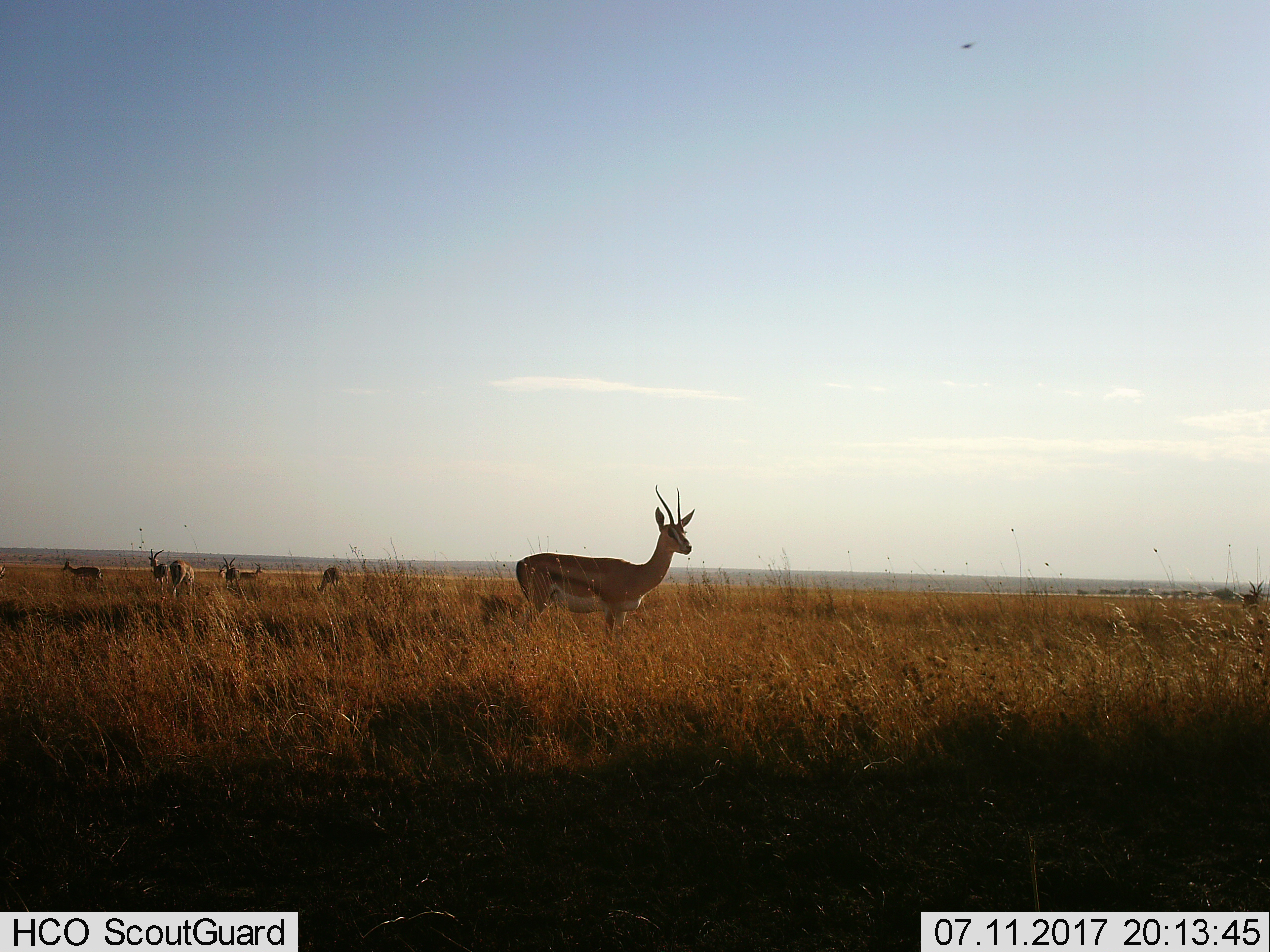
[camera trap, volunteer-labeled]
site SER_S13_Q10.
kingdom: Animalia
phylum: Chordata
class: Mammalia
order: Artiodactyla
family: Bovidae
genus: Eudorcas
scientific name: Eudorcas thomsonii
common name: thomson's gazelle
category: gazellethomsons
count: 7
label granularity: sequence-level